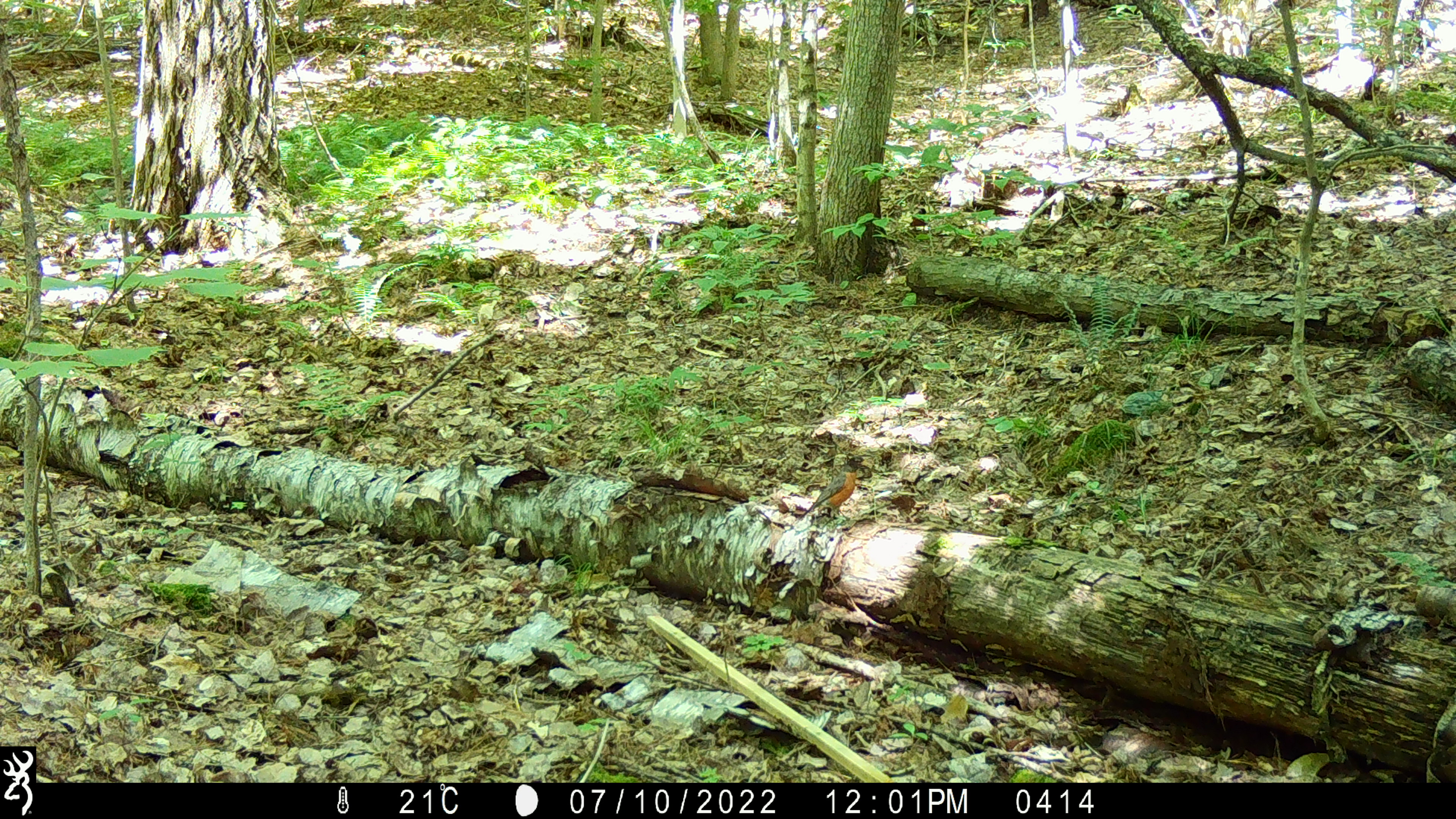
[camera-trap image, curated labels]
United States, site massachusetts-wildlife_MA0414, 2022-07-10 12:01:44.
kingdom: Animalia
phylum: Chordata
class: Aves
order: Passeriformes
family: Turdidae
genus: Turdus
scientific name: Turdus migratorius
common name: american robin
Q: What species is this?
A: American robin (Turdus migratorius).